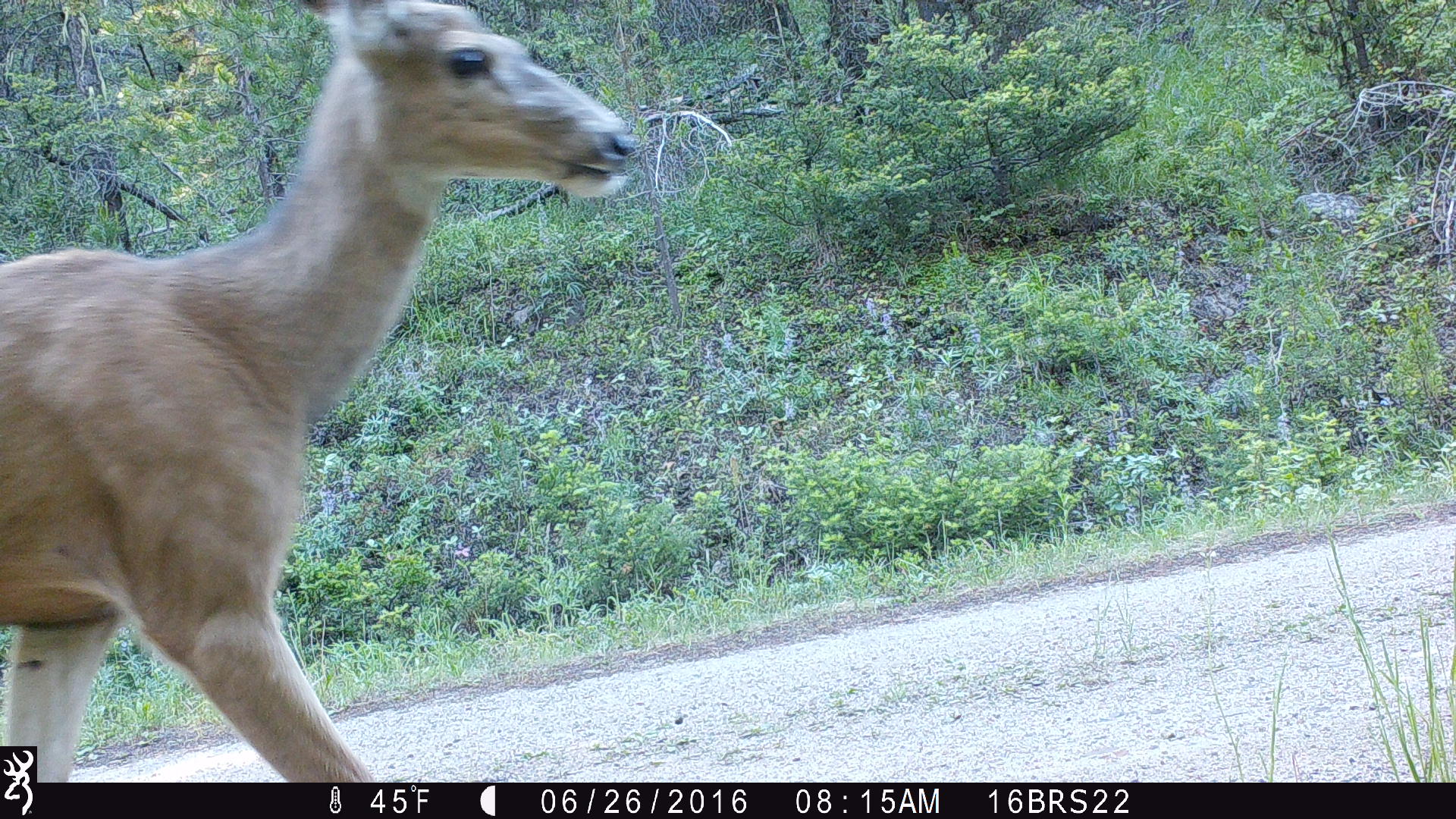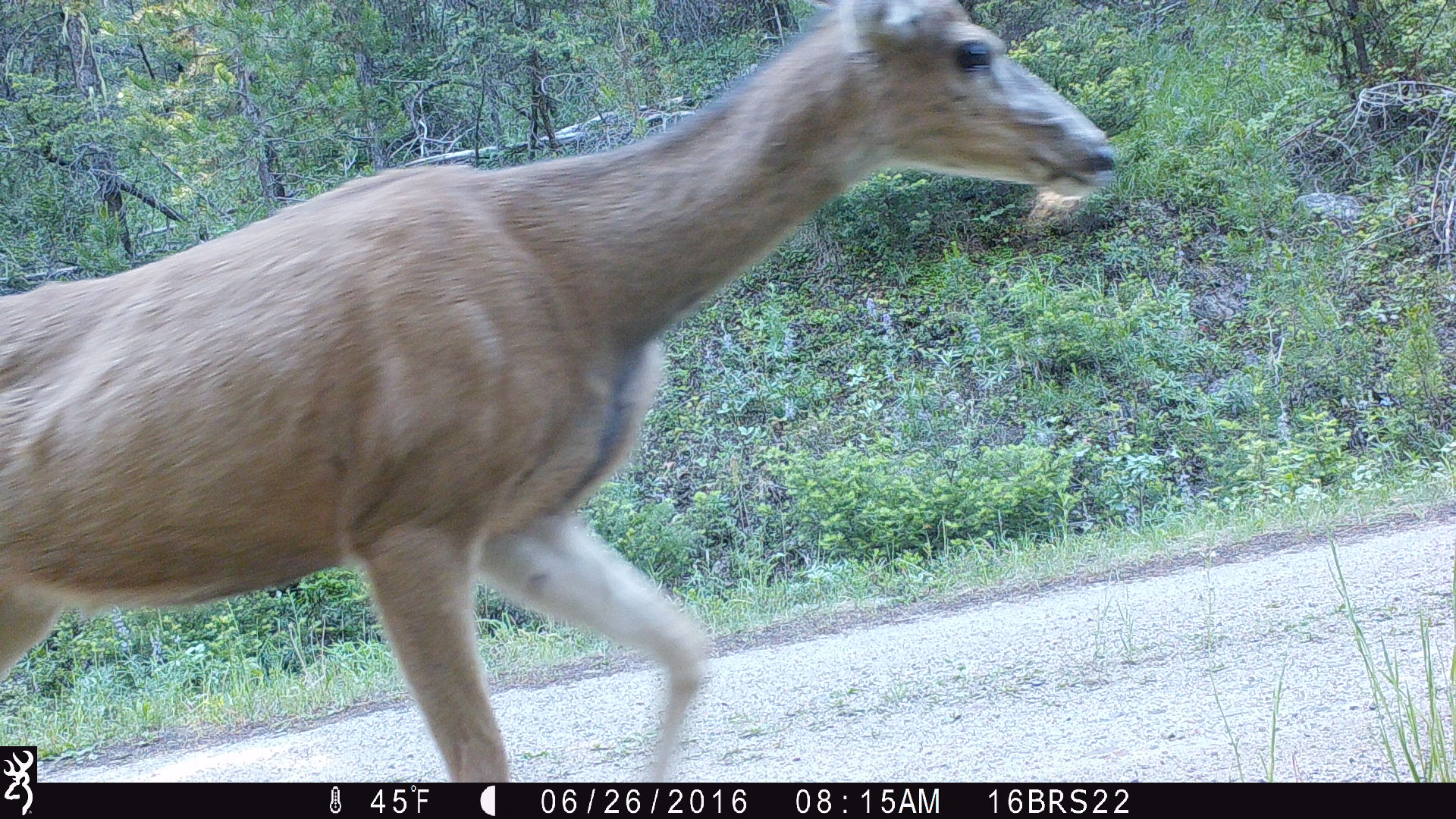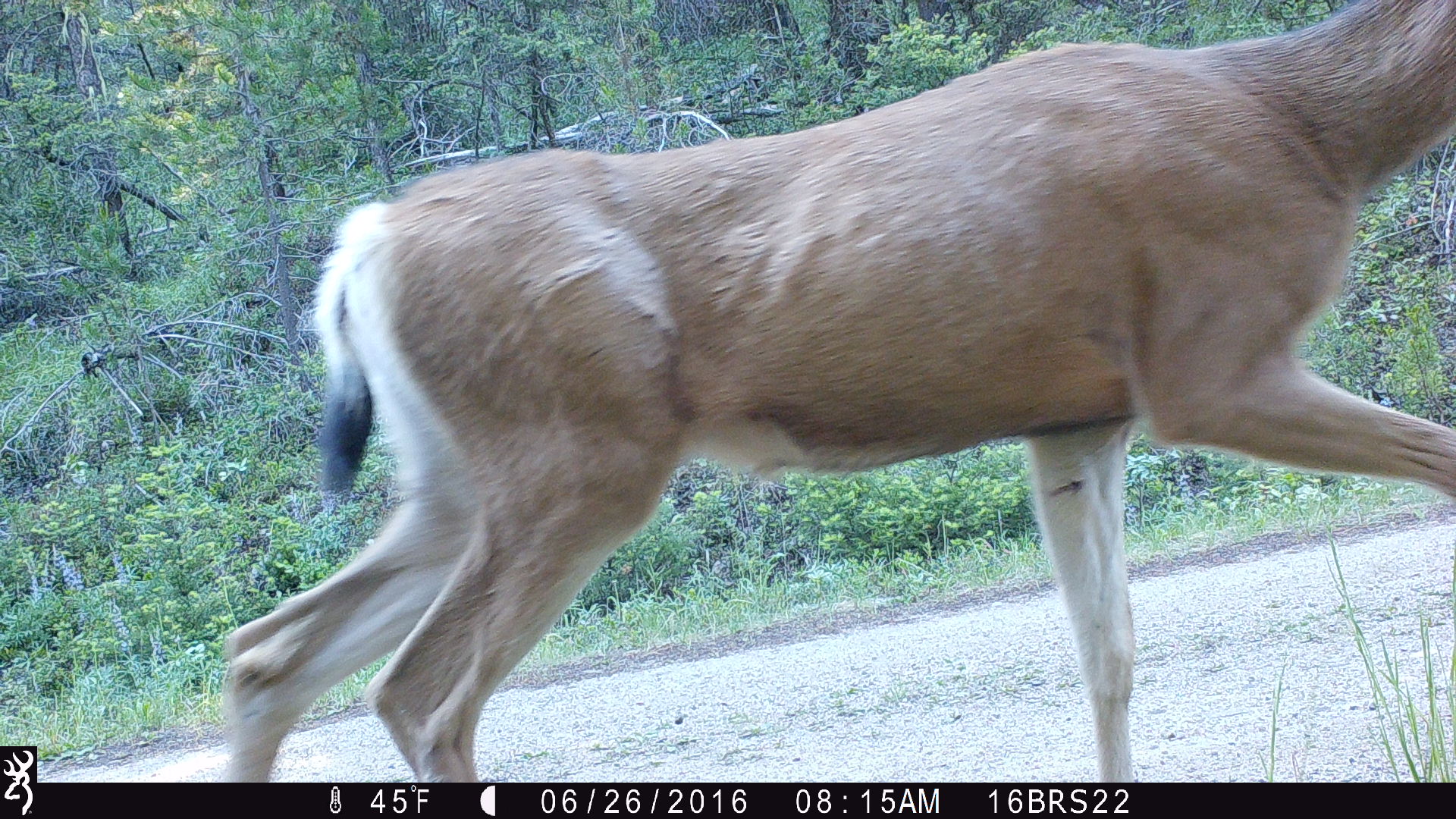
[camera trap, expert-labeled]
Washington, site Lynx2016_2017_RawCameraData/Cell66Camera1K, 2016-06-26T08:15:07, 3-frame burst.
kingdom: Animalia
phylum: Chordata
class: Mammalia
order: Artiodactyla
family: Cervidae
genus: Odocoileus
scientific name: Odocoileus hemionus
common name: mule deer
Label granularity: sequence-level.